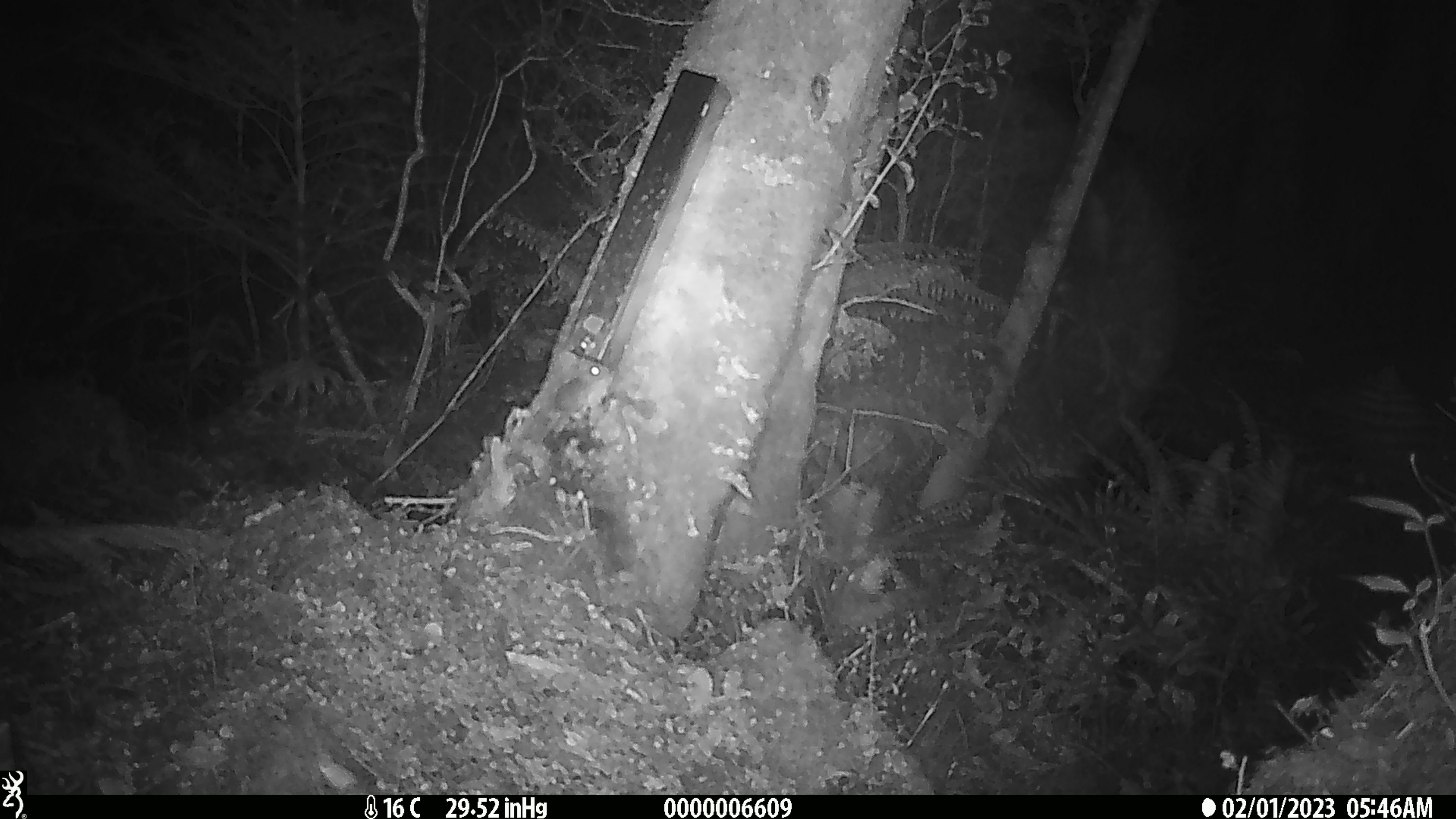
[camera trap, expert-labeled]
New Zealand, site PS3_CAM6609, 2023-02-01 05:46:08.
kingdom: Animalia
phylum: Chordata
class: Mammalia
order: Rodentia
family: Muridae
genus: Mus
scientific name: Mus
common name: mouse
Mouse (Mus).